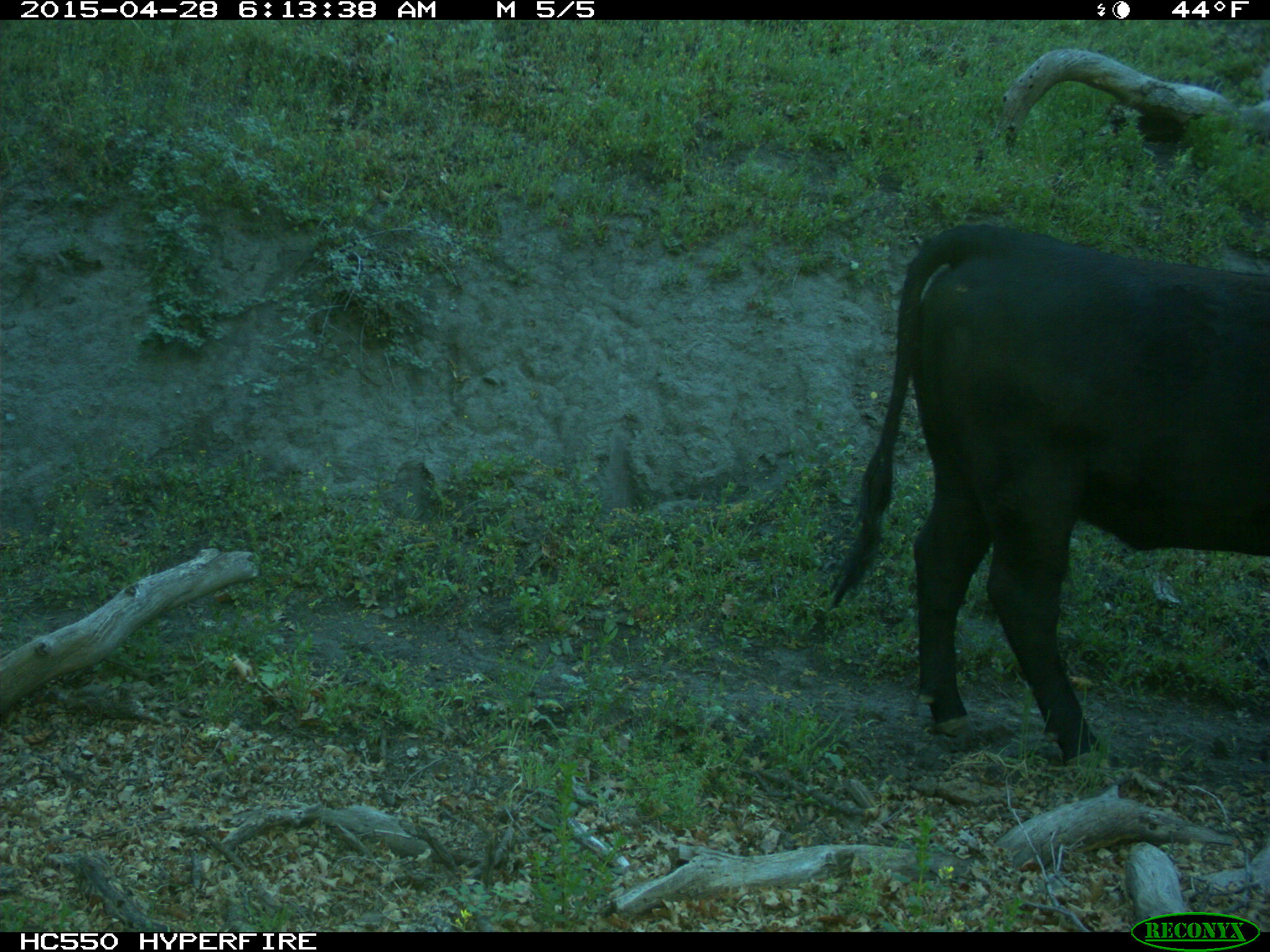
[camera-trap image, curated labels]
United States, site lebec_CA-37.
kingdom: Animalia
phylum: Chordata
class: Mammalia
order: Artiodactyla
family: Bovidae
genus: Bos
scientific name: Bos taurus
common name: domestic cow